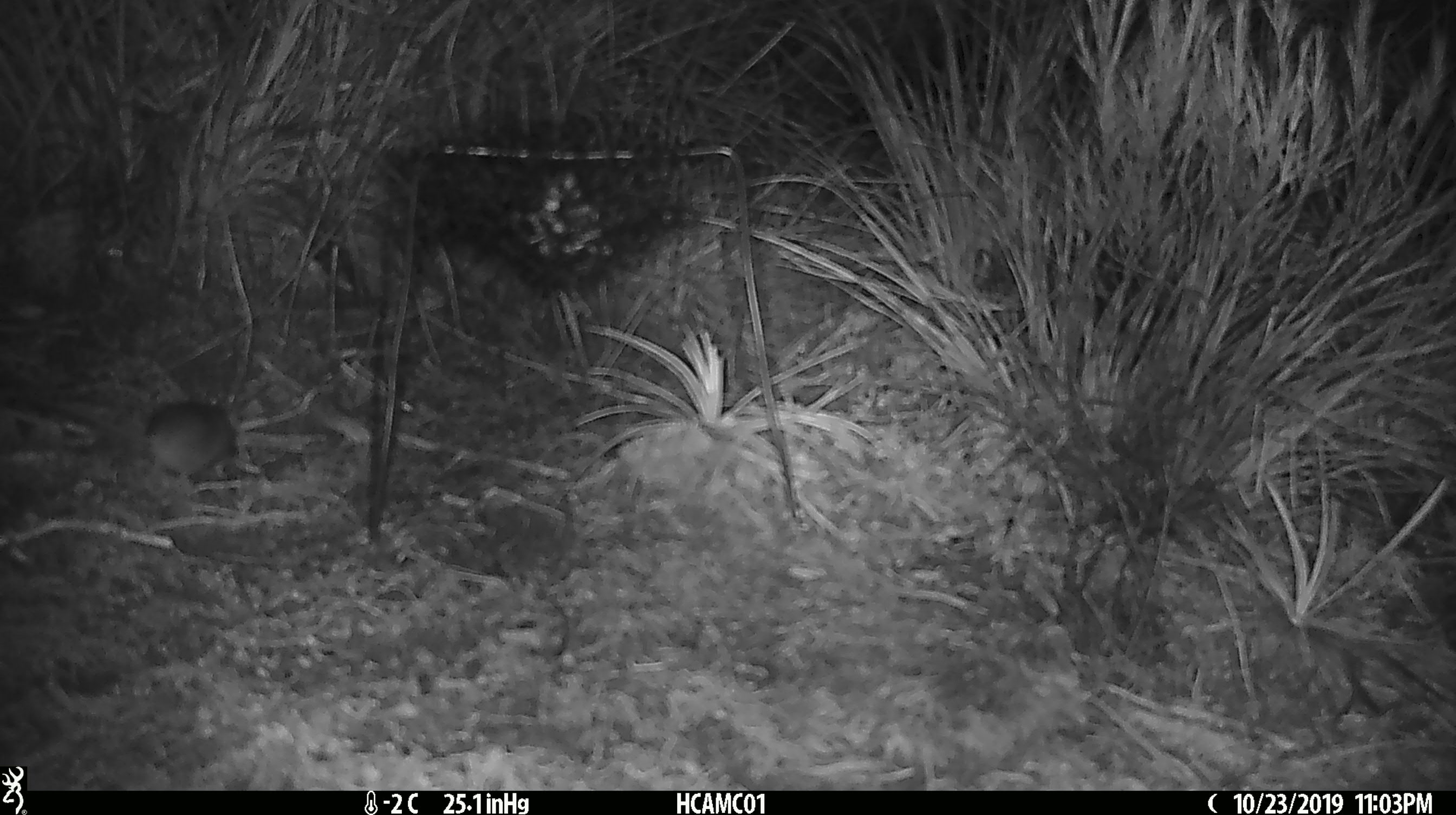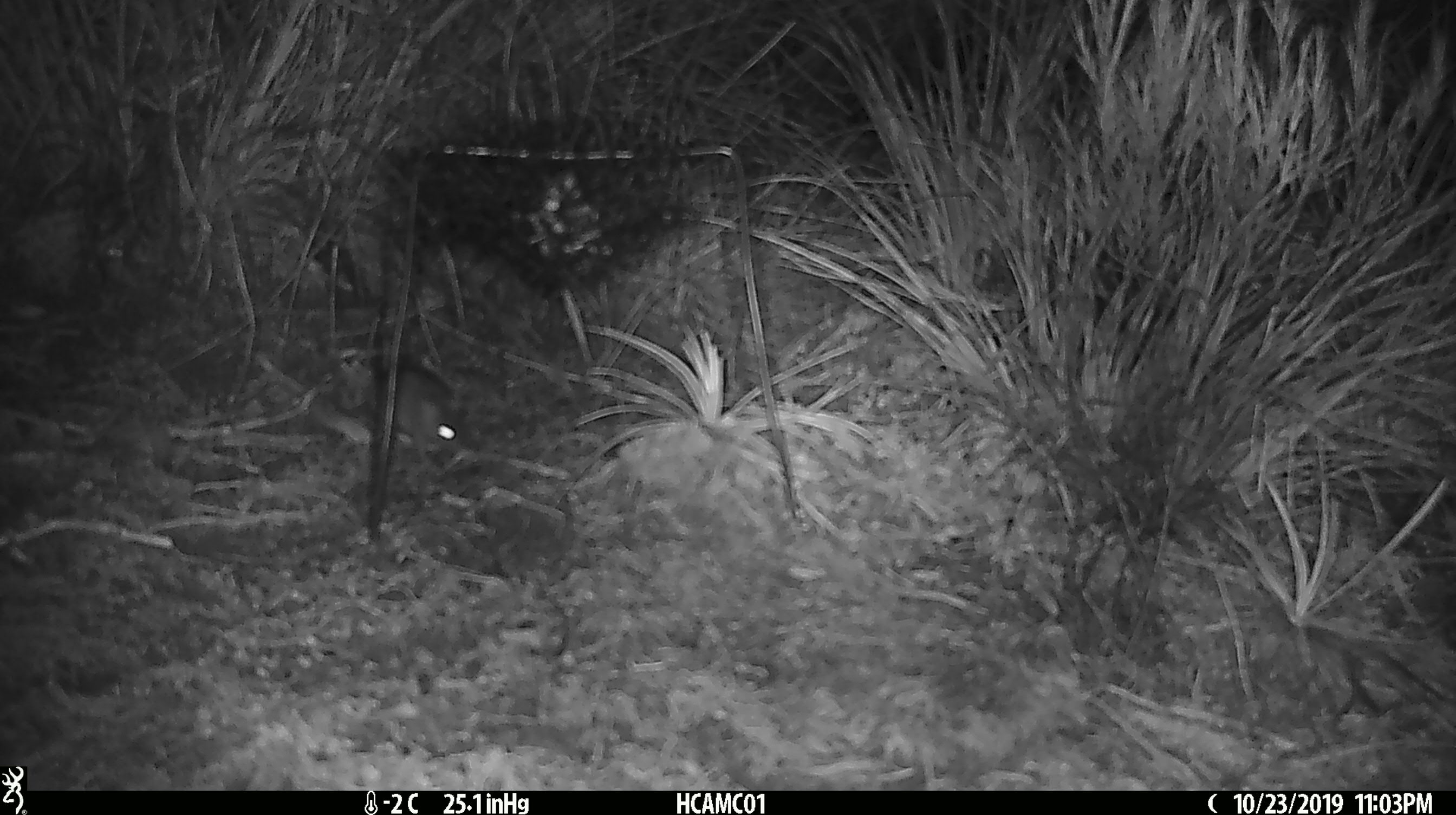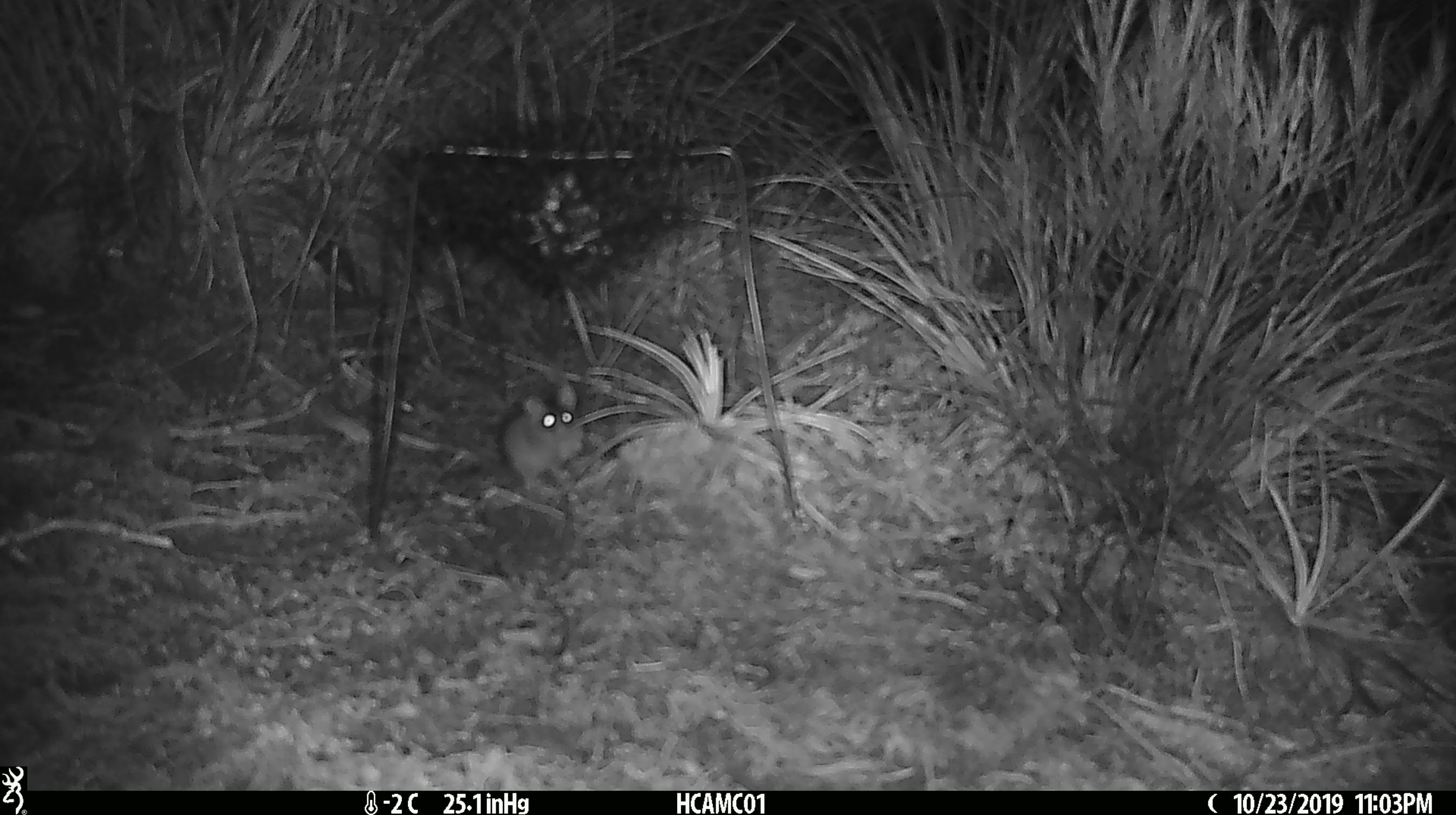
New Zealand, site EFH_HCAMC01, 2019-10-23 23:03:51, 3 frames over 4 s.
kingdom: Animalia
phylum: Chordata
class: Mammalia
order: Rodentia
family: Muridae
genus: Mus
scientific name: Mus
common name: mouse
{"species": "mouse (Mus)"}